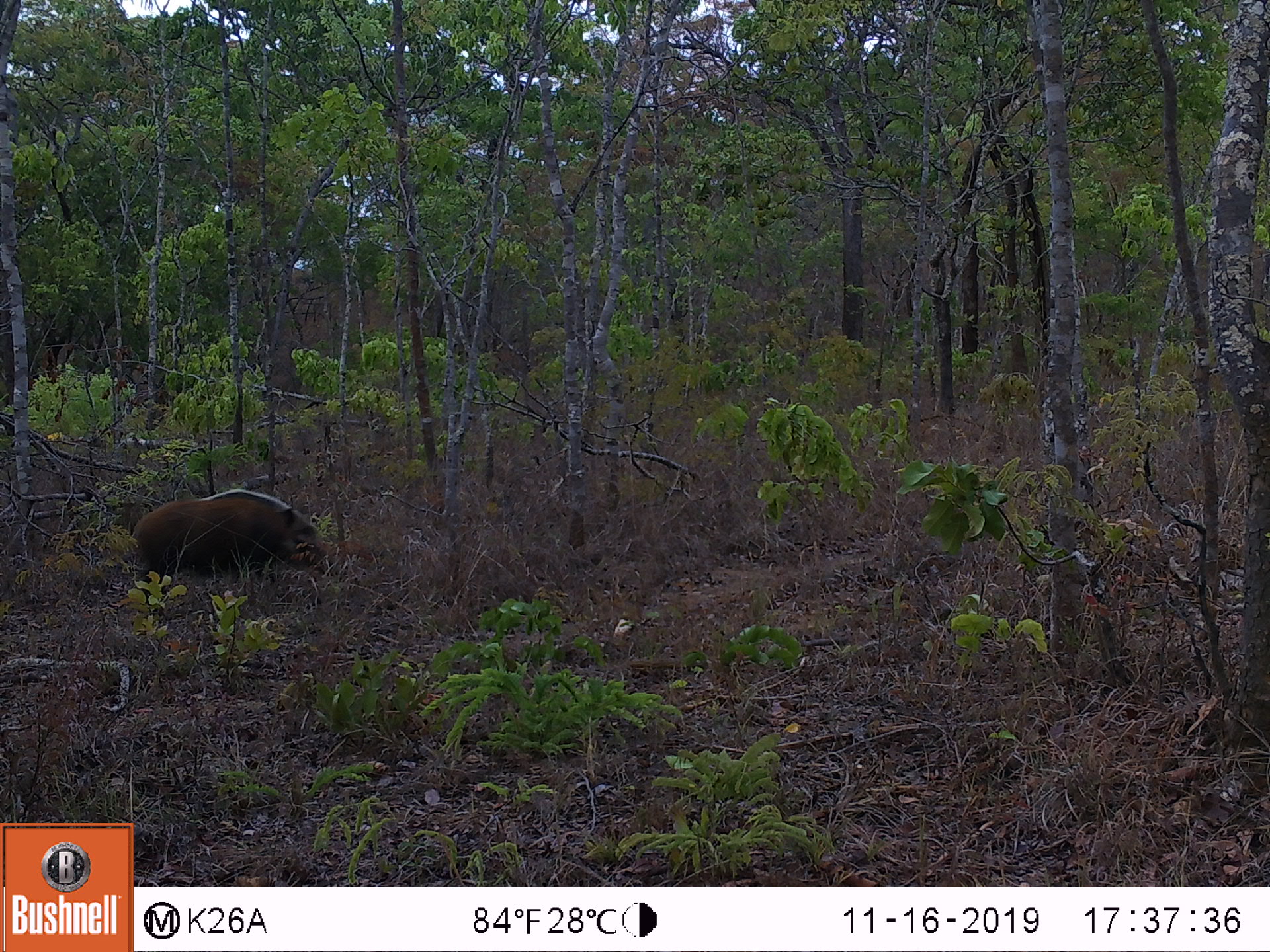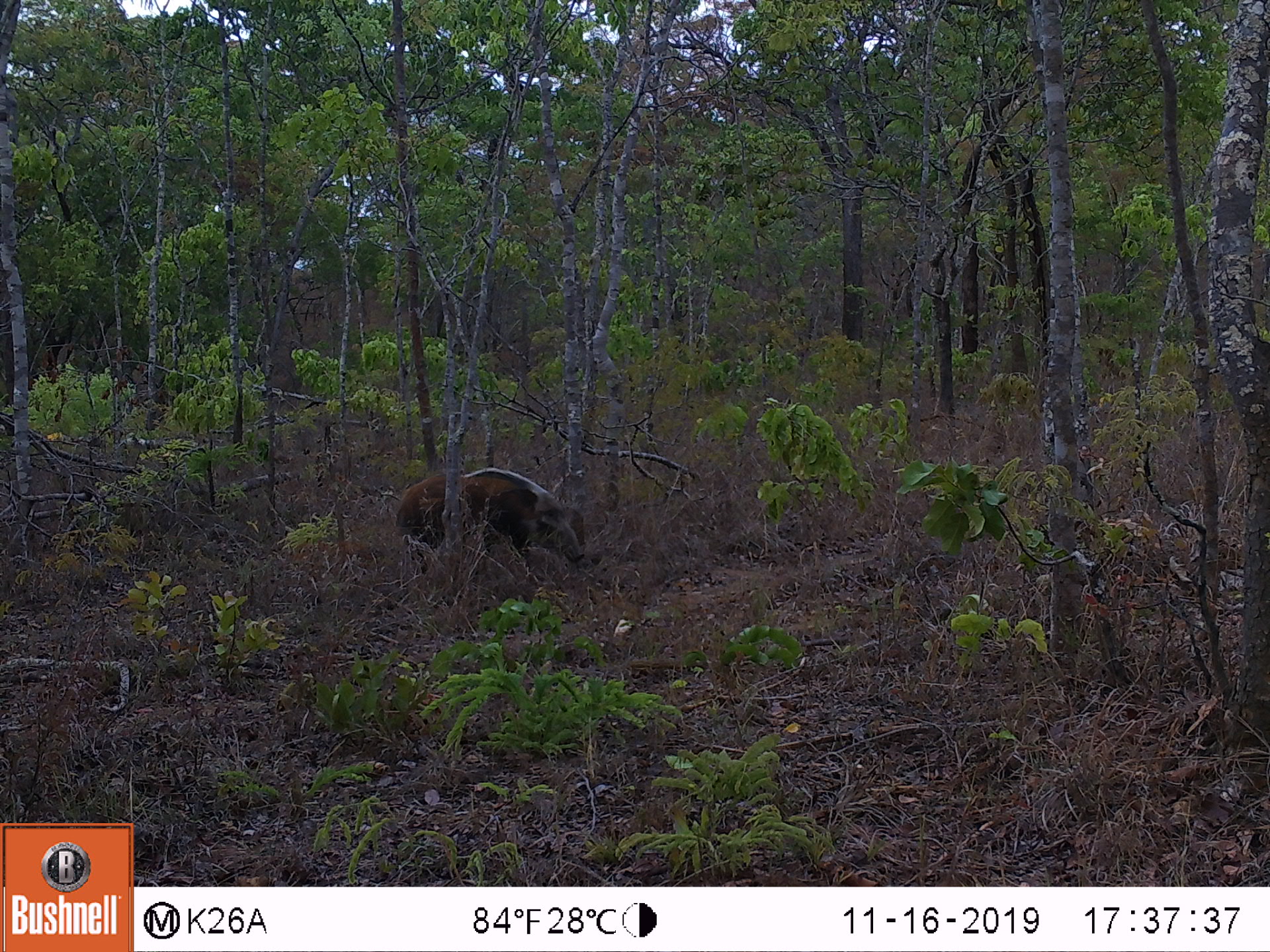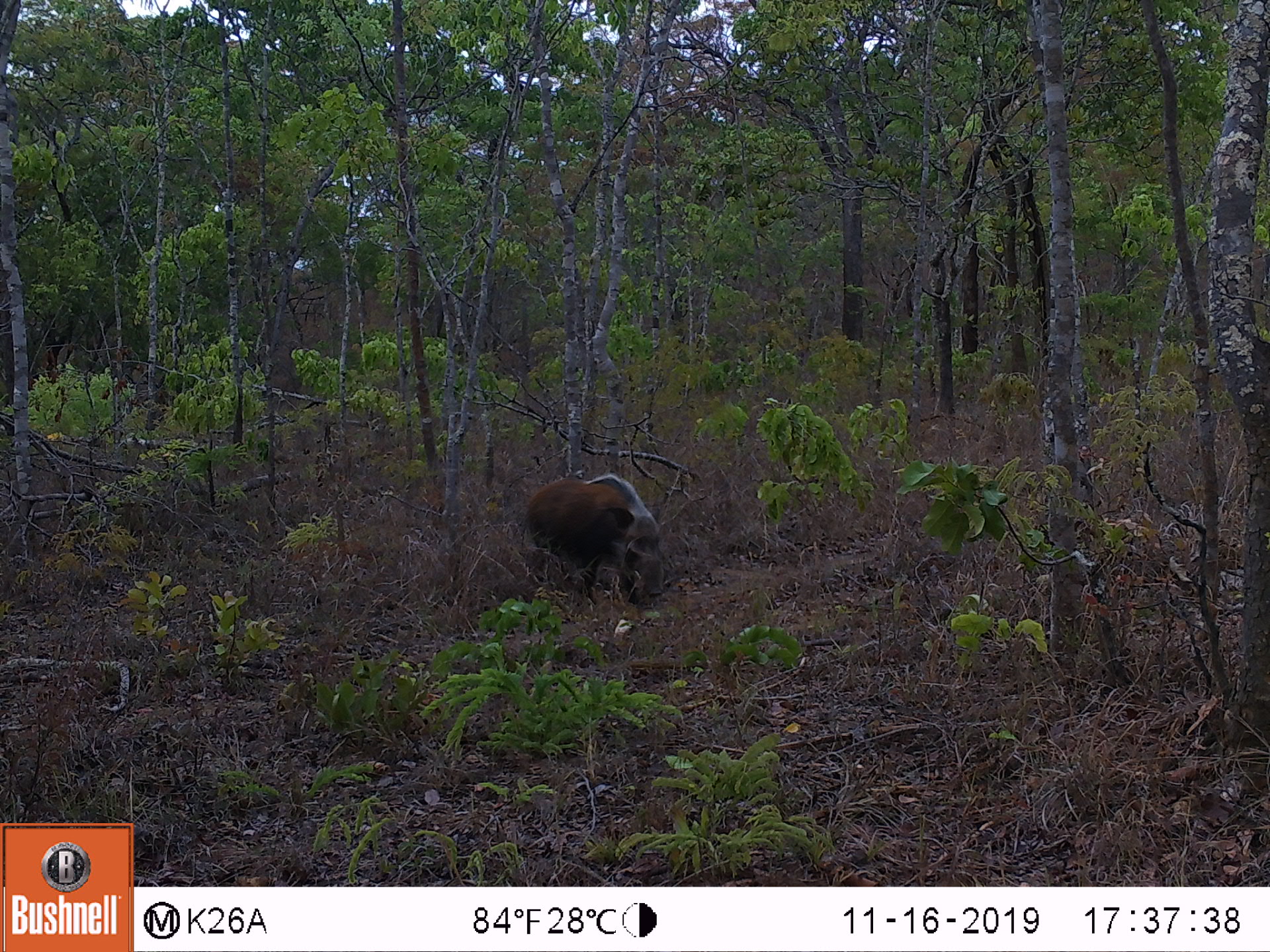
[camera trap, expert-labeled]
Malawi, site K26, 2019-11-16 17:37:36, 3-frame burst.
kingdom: Animalia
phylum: Chordata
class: Mammalia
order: Artiodactyla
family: Suidae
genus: Potamochoerus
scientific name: Potamochoerus larvatus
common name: bushpig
Bushpig (Potamochoerus larvatus), count 1.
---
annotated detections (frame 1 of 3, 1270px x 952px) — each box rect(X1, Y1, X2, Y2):
bushpig: rect(119, 481, 338, 623)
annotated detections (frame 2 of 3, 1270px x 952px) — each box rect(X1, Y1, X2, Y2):
bushpig: rect(392, 459, 586, 597)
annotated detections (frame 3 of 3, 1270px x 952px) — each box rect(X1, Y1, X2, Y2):
bushpig: rect(517, 466, 672, 606)